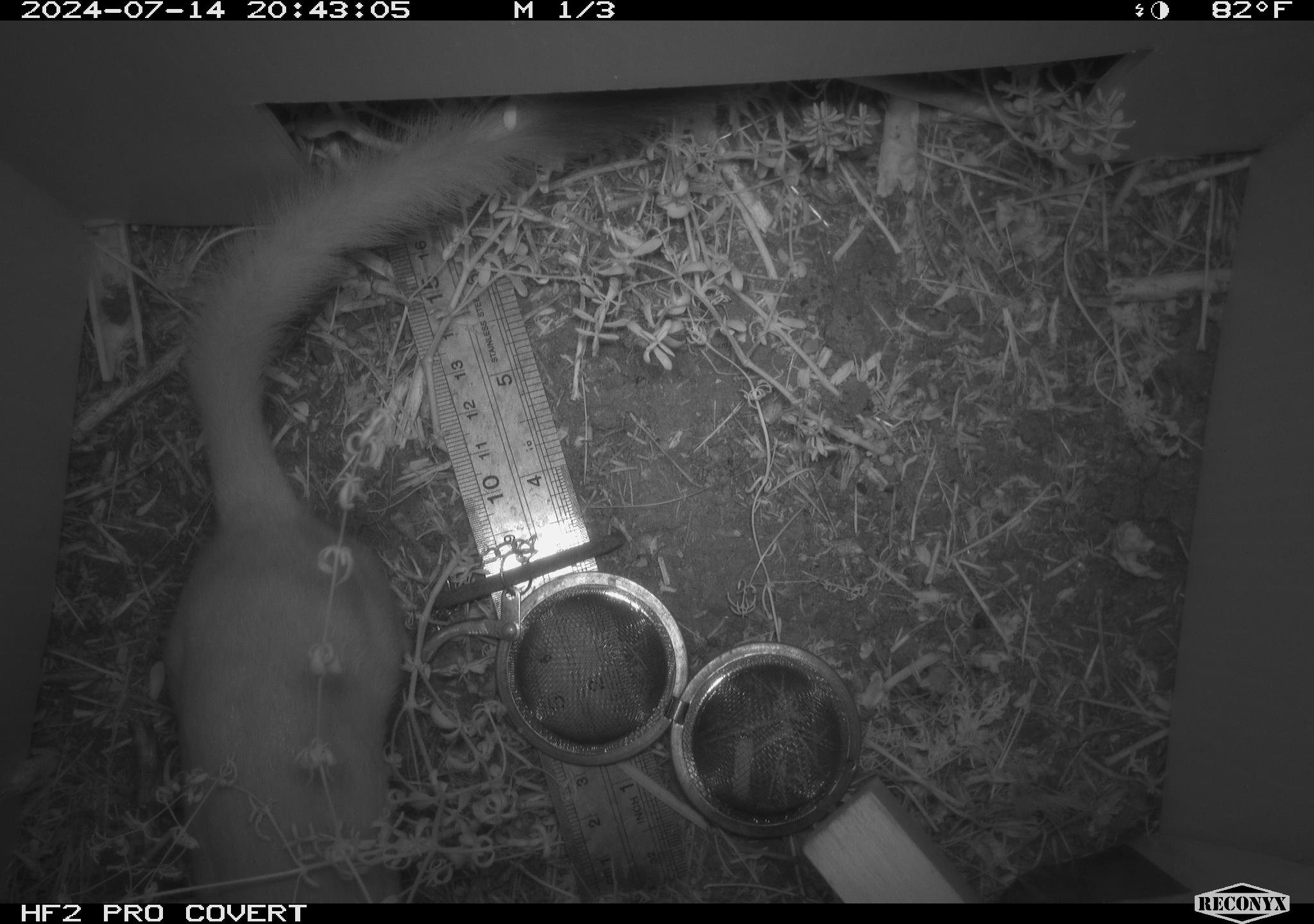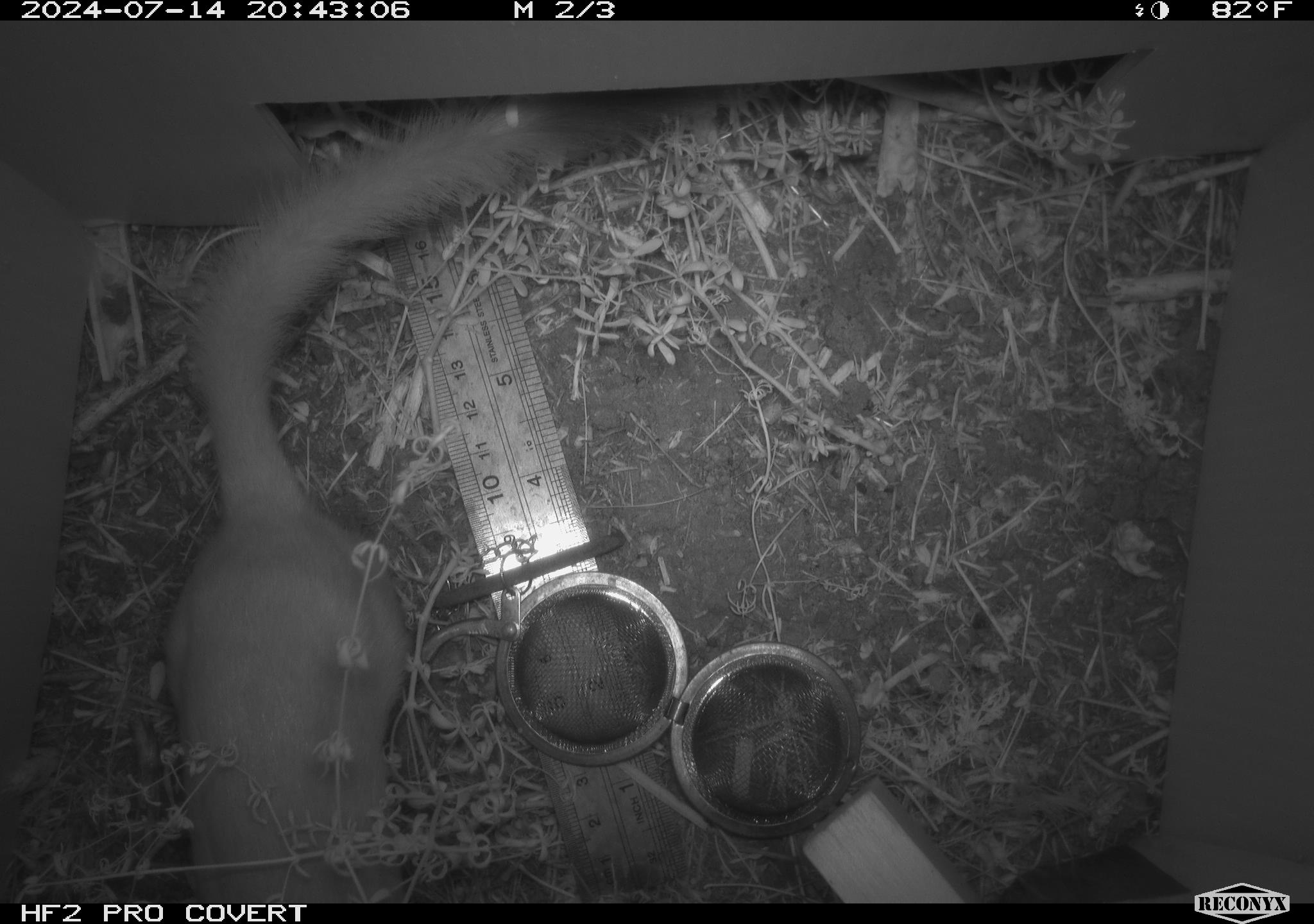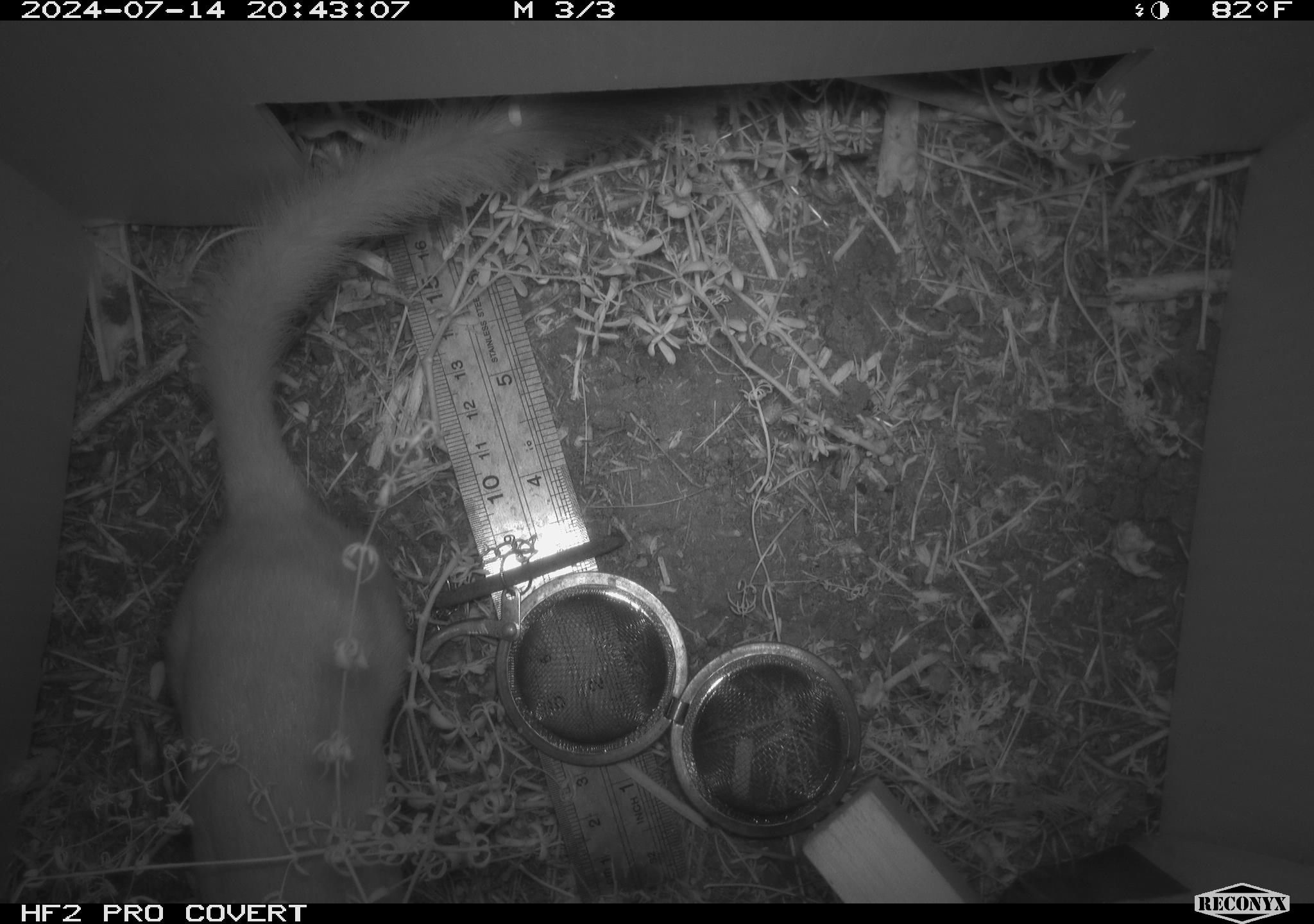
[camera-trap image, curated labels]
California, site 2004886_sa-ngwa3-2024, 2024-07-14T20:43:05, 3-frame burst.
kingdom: Animalia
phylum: Chordata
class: Mammalia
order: Carnivora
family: Mustelidae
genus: Neogale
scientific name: Neogale frenata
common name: long-tailed weasel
Long-tailed weasel (Neogale frenata).